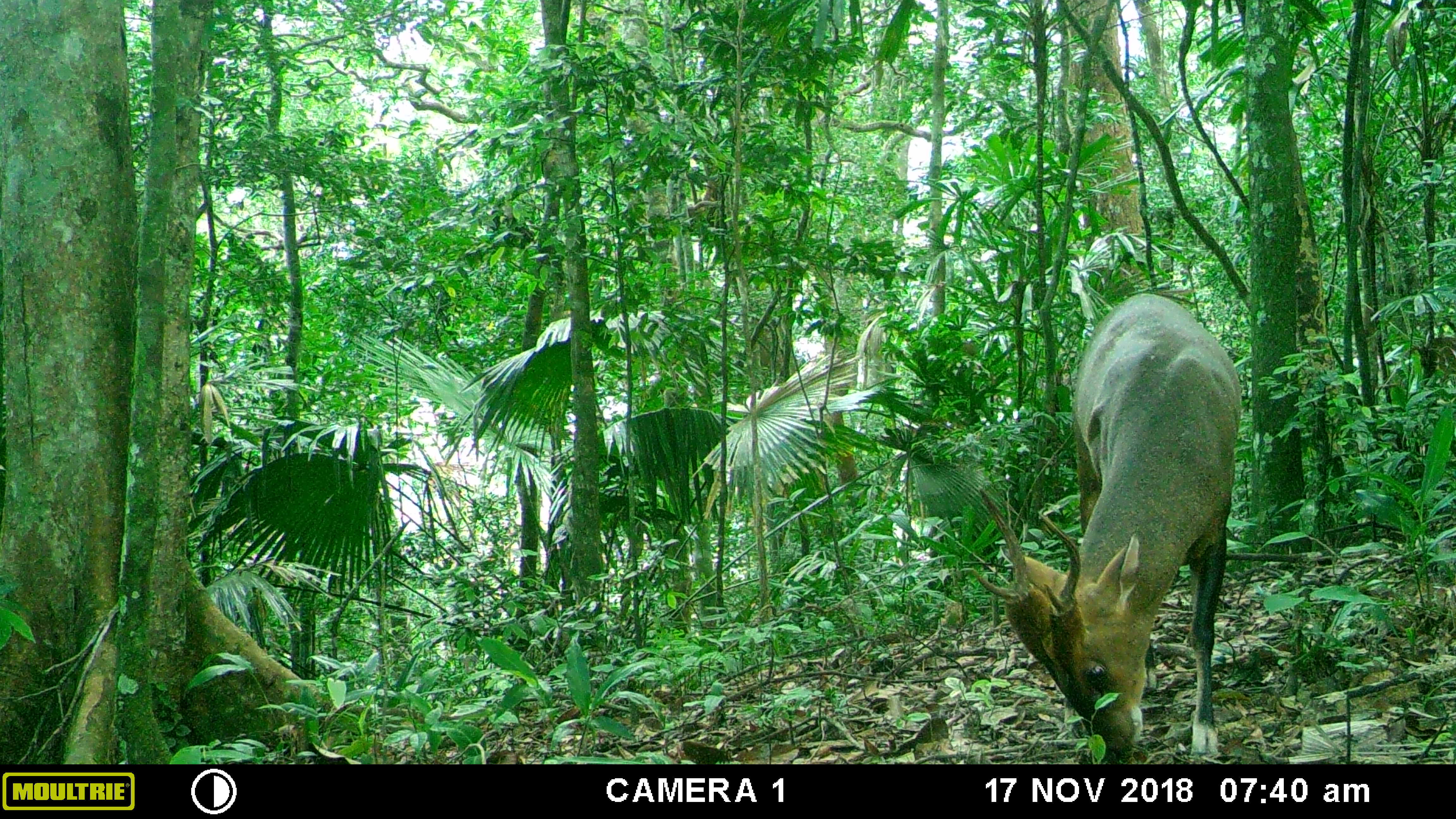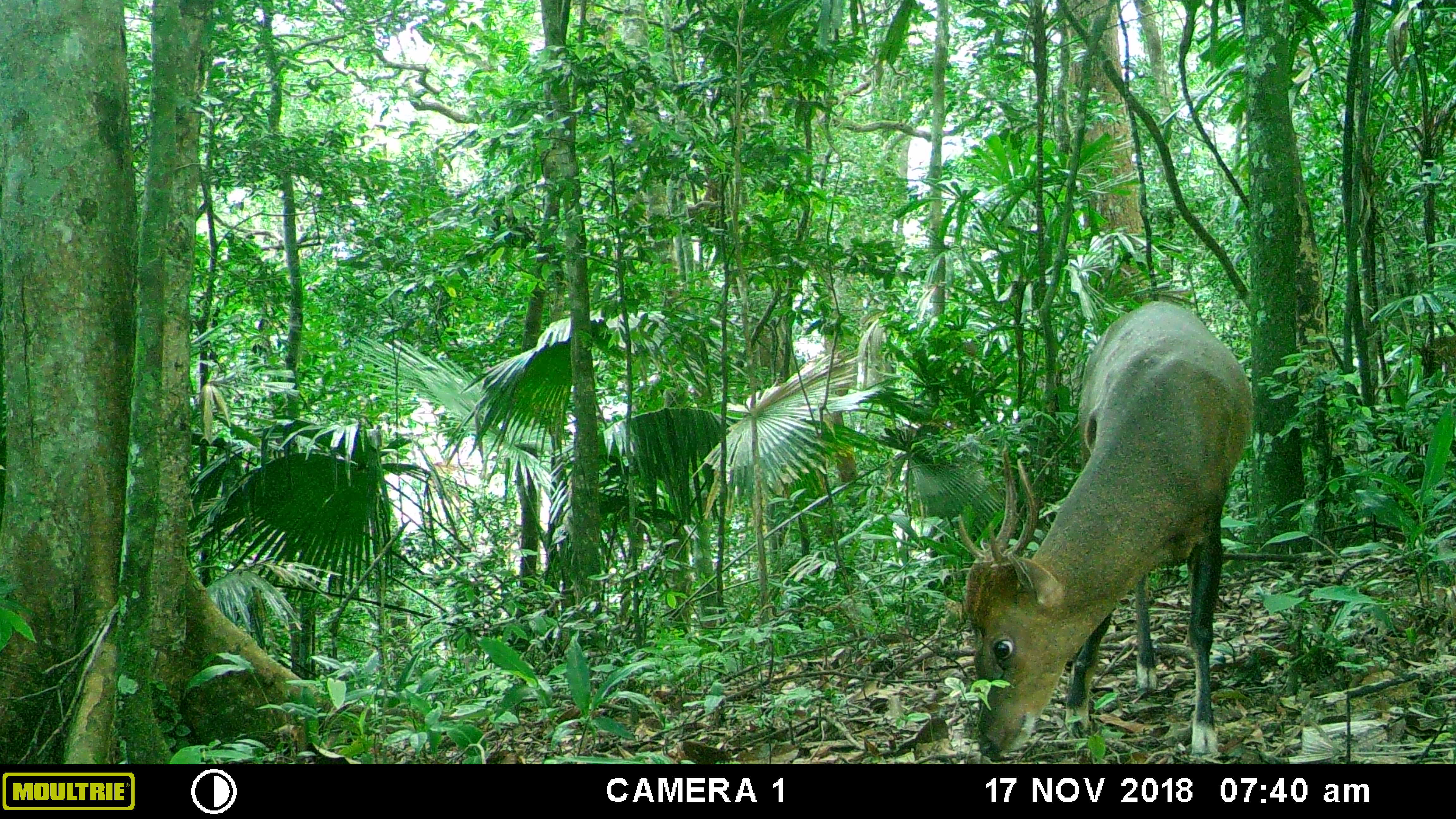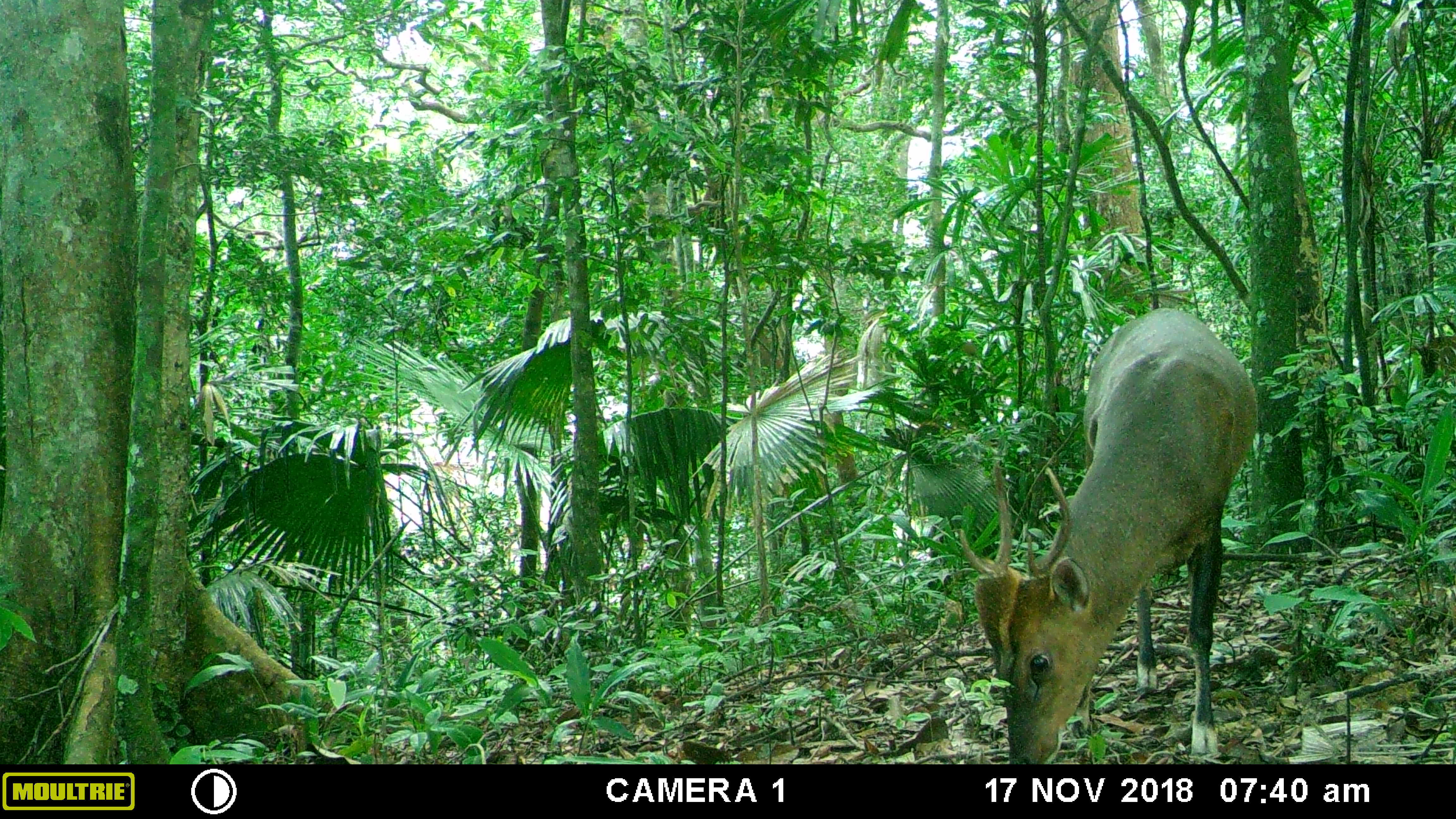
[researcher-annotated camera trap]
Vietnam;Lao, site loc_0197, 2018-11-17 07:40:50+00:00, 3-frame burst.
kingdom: Animalia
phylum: Chordata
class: Mammalia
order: Artiodactyla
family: Cervidae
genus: Muntiacus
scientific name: Muntiacus vuquangensis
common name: large-antlered muntjac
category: large antlered muntjac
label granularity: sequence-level